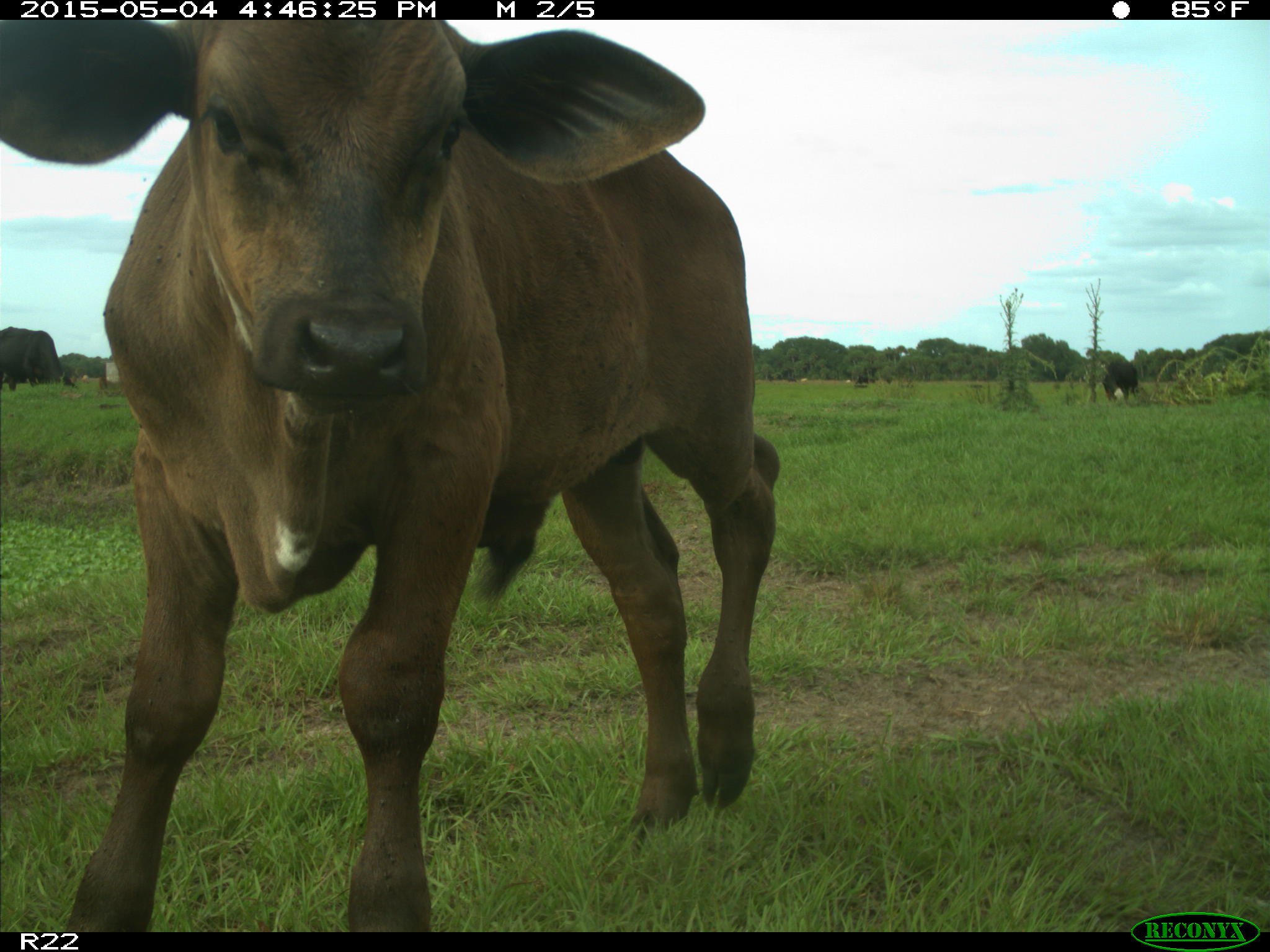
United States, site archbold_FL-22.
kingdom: Animalia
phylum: Chordata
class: Mammalia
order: Artiodactyla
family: Bovidae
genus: Bos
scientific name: Bos taurus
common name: domestic cow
Bos taurus (domestic cow).